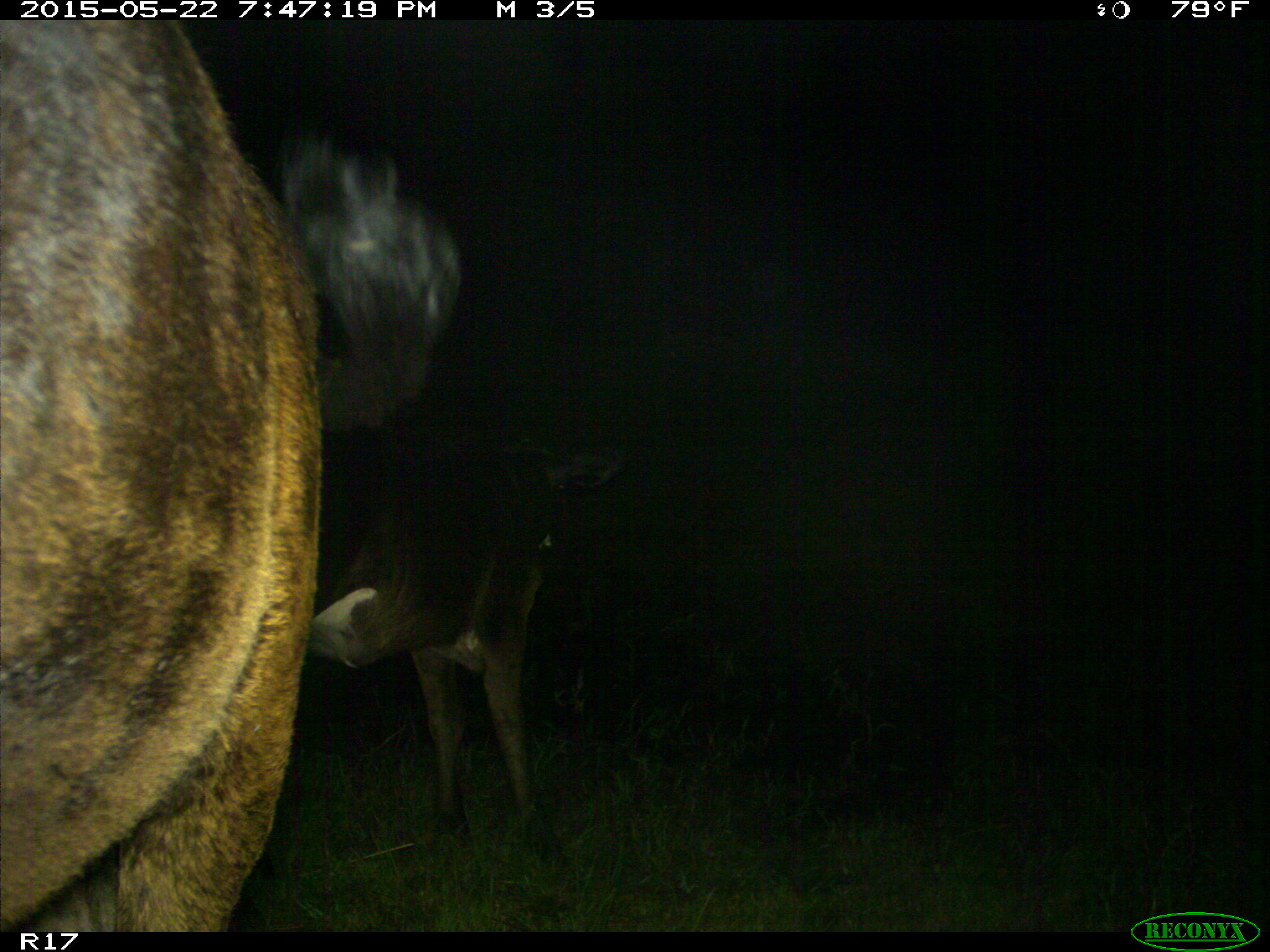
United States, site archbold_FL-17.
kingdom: Animalia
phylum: Chordata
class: Mammalia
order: Artiodactyla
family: Bovidae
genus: Bos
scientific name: Bos taurus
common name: domestic cow